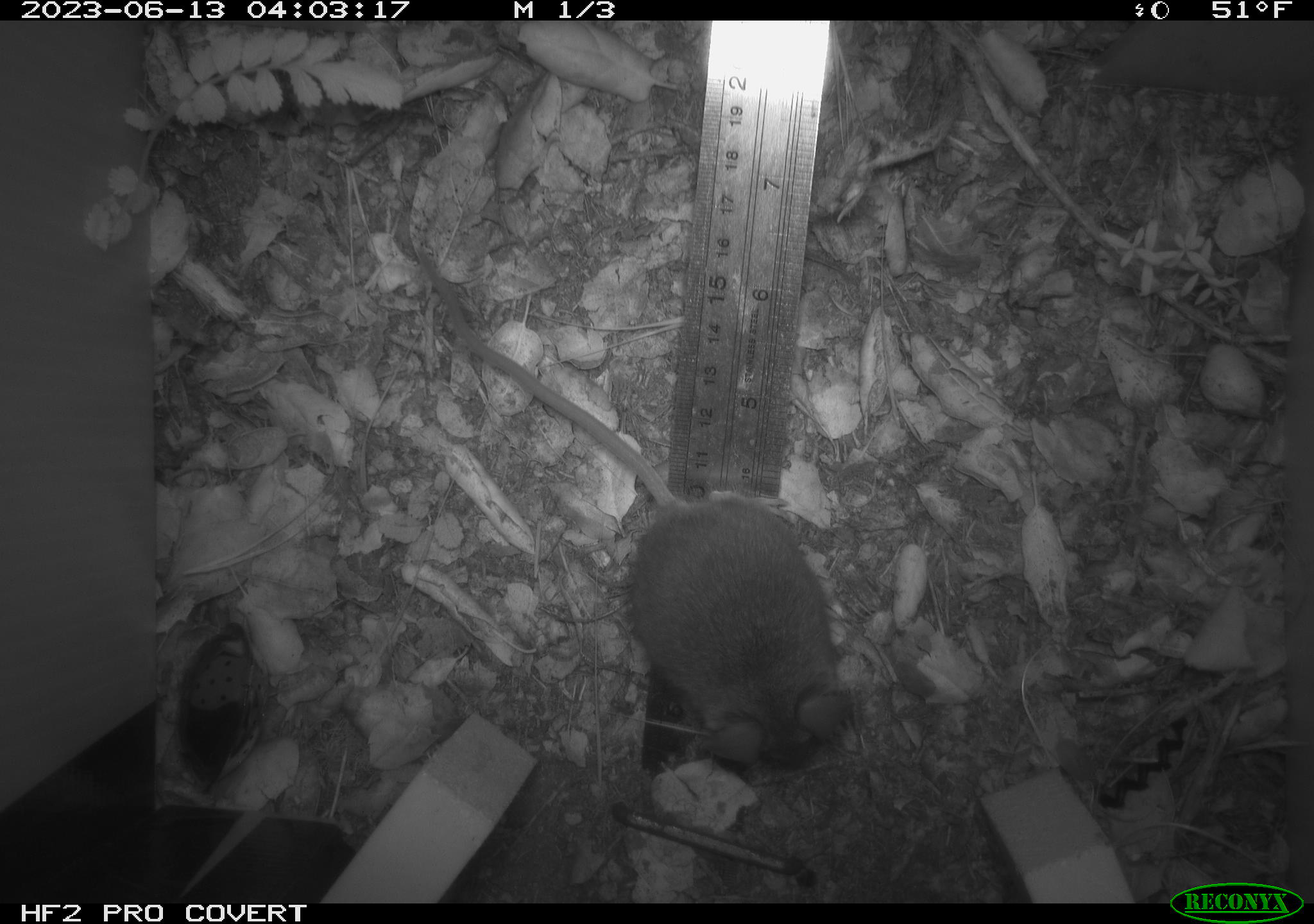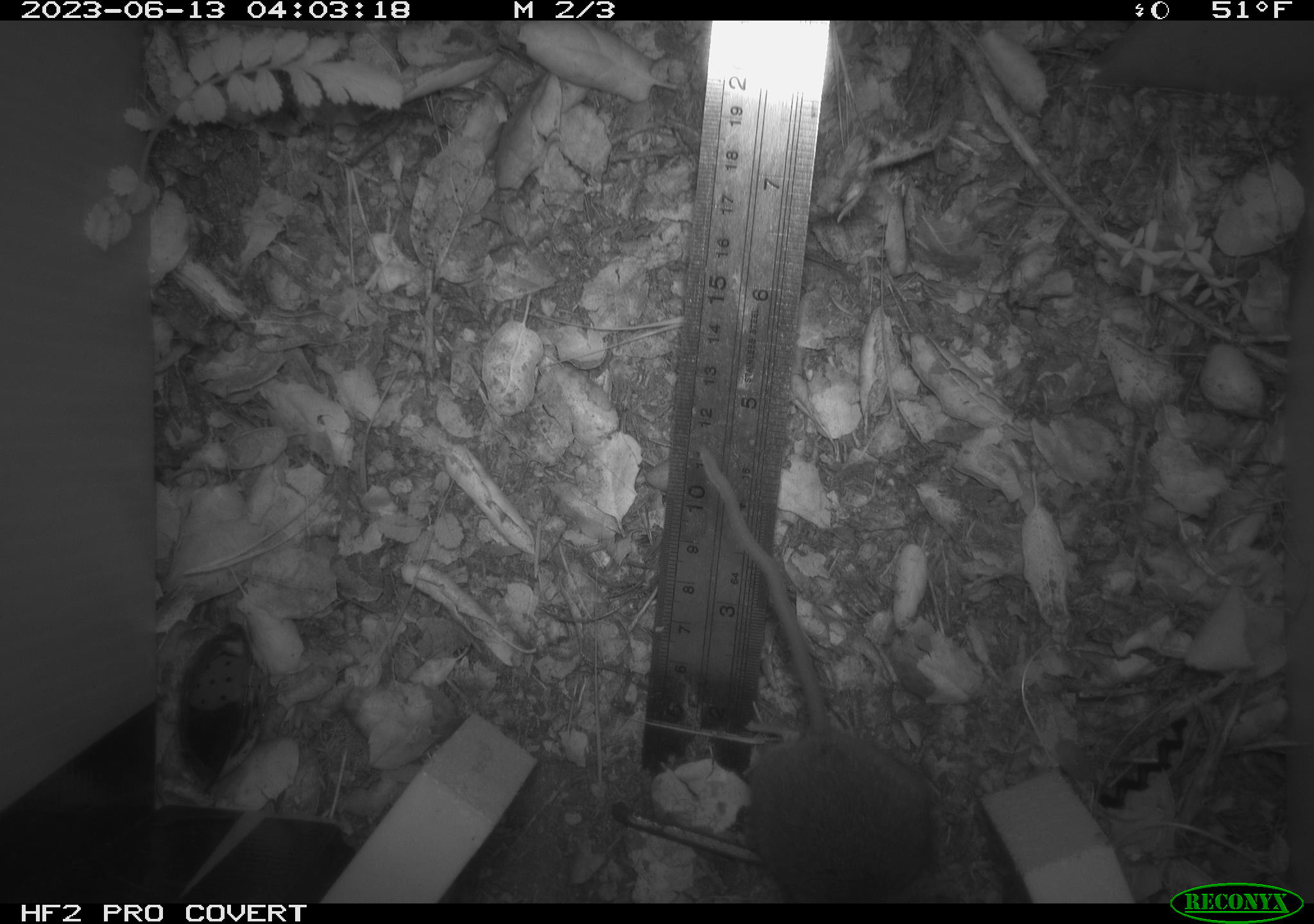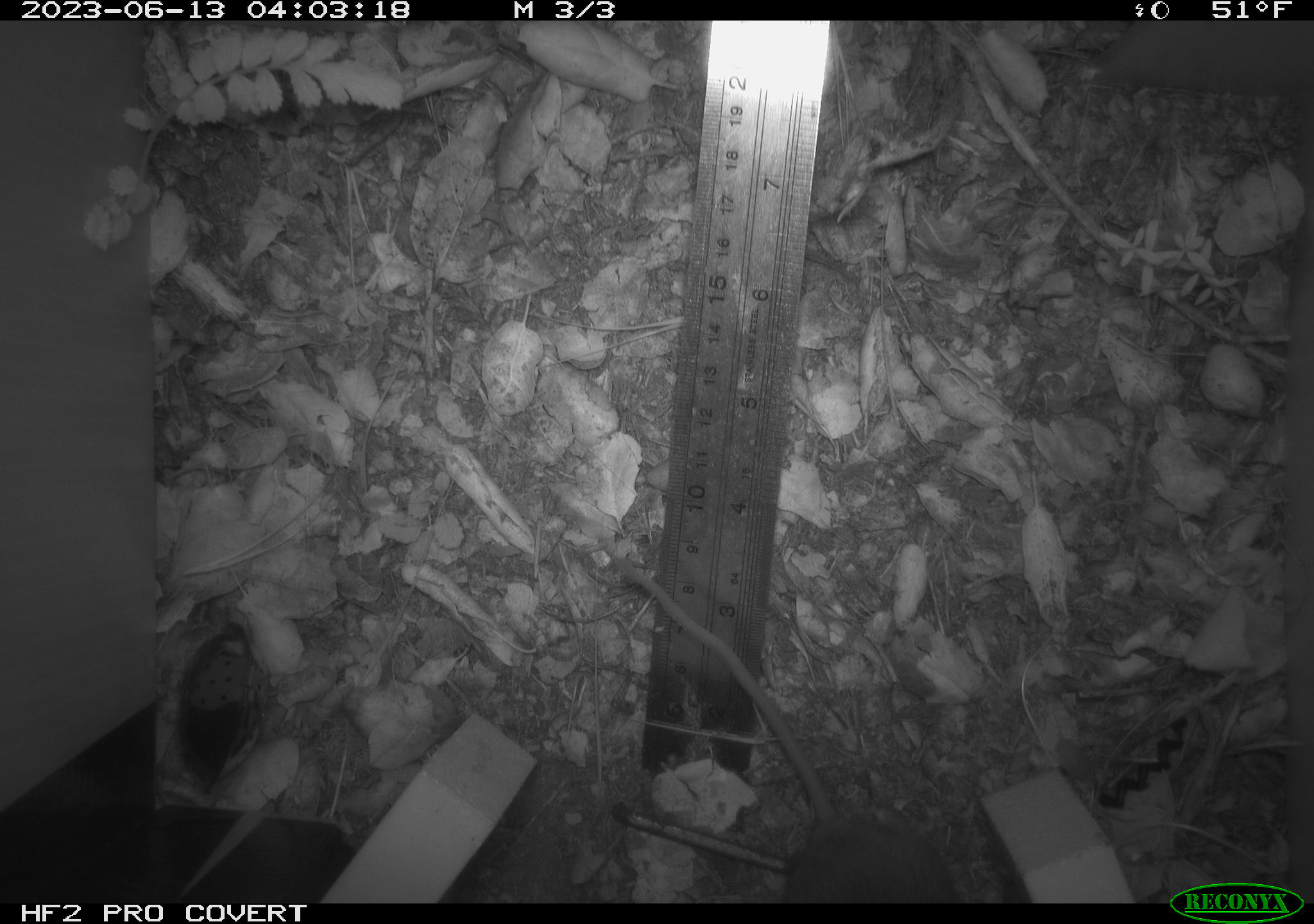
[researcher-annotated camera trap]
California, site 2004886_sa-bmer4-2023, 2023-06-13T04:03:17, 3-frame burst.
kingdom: Animalia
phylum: Chordata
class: Mammalia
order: Rodentia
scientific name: Rodentia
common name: mouse species